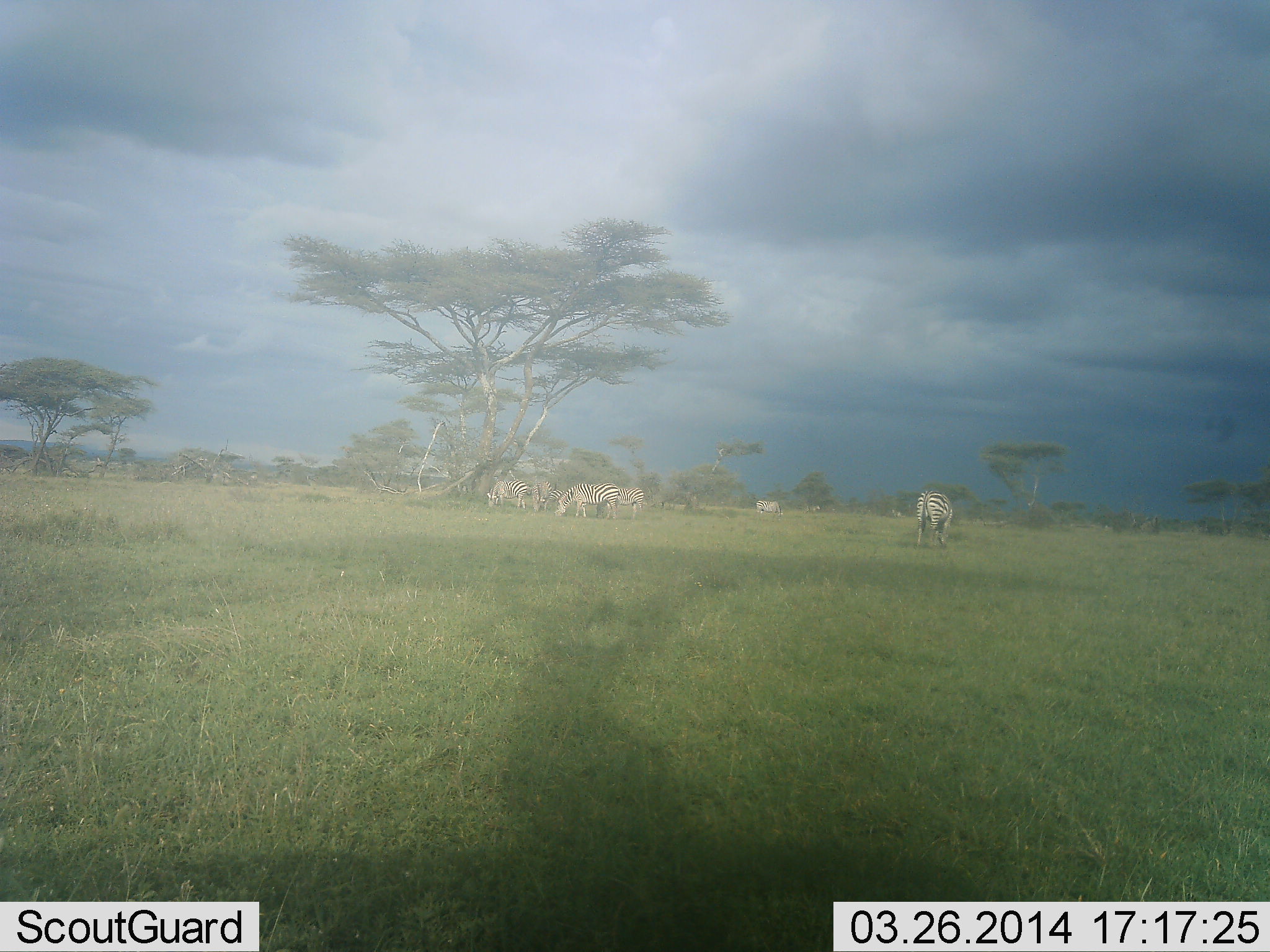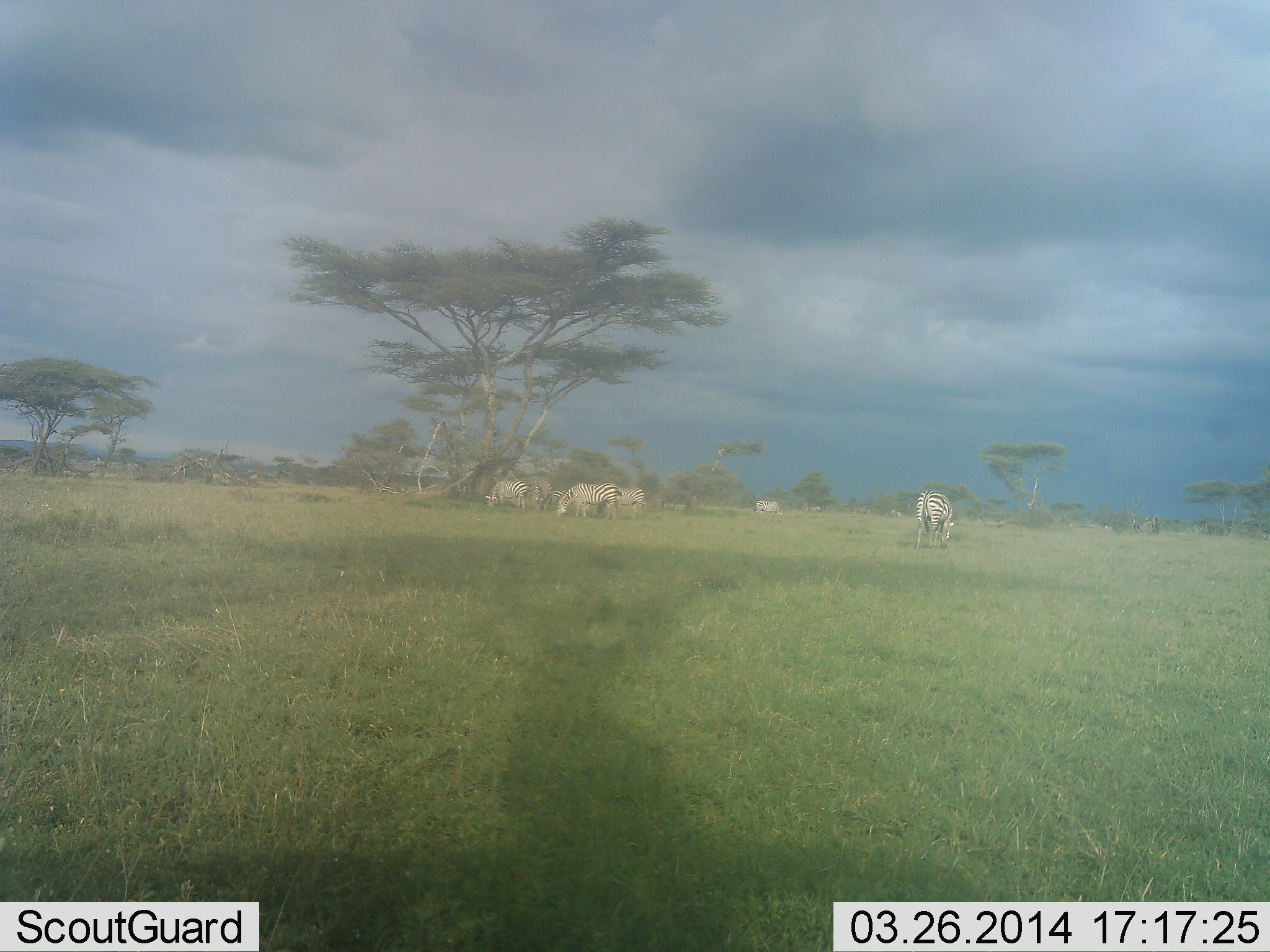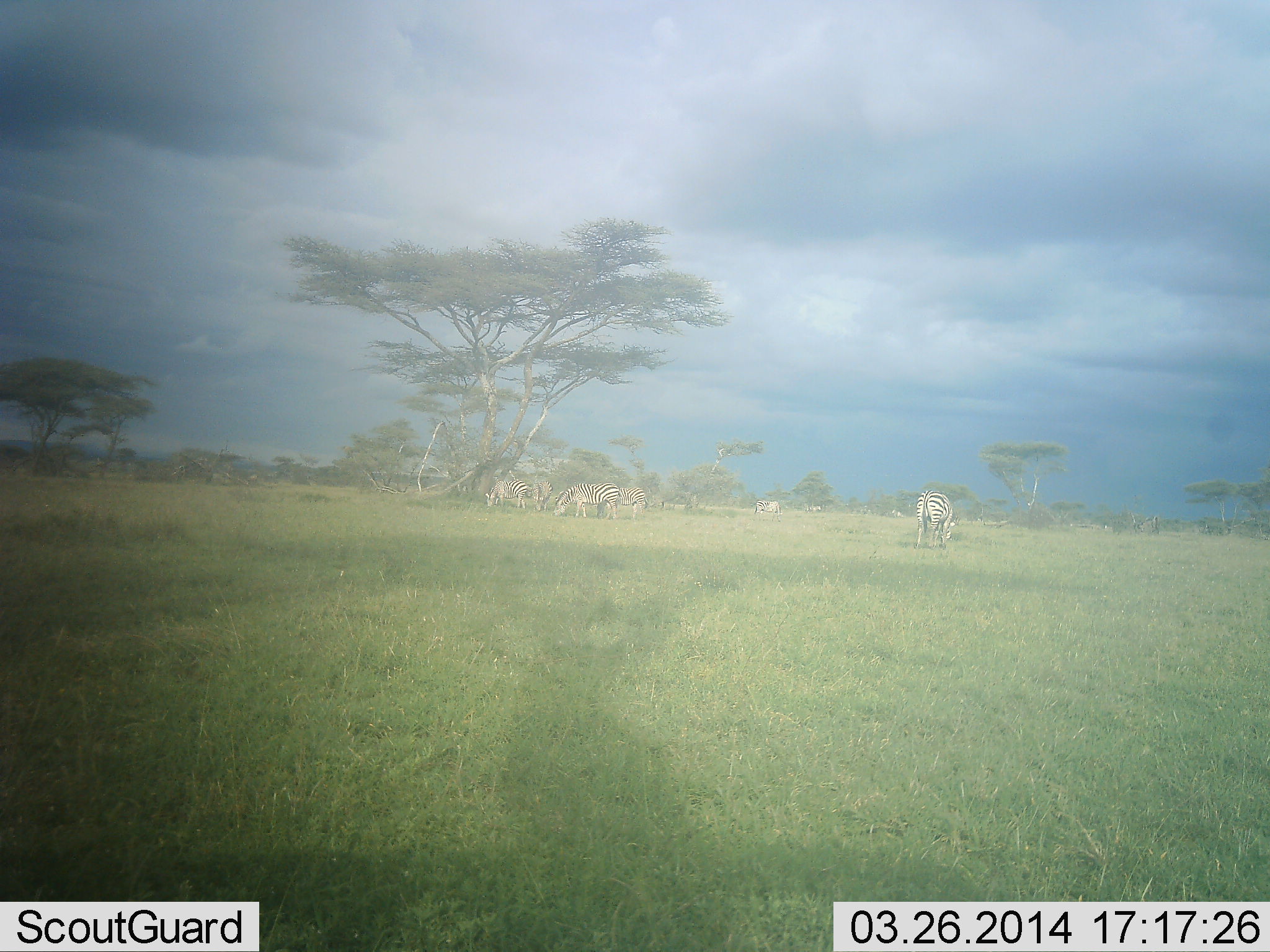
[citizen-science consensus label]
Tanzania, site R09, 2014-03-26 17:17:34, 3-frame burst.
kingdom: Animalia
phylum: Chordata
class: Mammalia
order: Perissodactyla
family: Equidae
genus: Equus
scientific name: Equus quagga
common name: plains zebra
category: zebra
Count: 6.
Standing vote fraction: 60%.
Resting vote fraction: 0%.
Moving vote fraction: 10%.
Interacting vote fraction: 0%.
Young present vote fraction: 0%.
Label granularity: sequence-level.